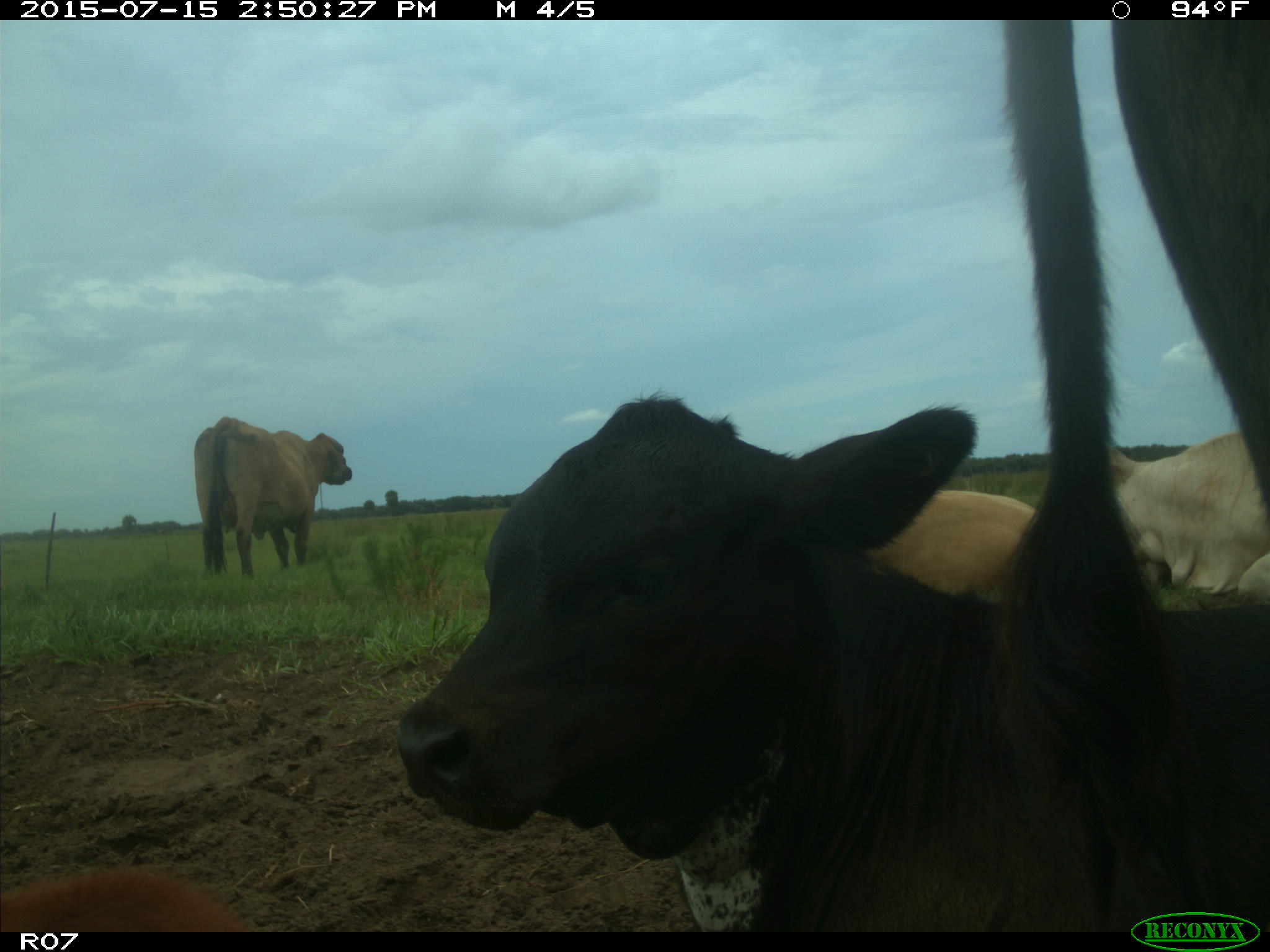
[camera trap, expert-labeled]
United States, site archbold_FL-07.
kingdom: Animalia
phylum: Chordata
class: Mammalia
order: Artiodactyla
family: Bovidae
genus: Bos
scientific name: Bos taurus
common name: domestic cow